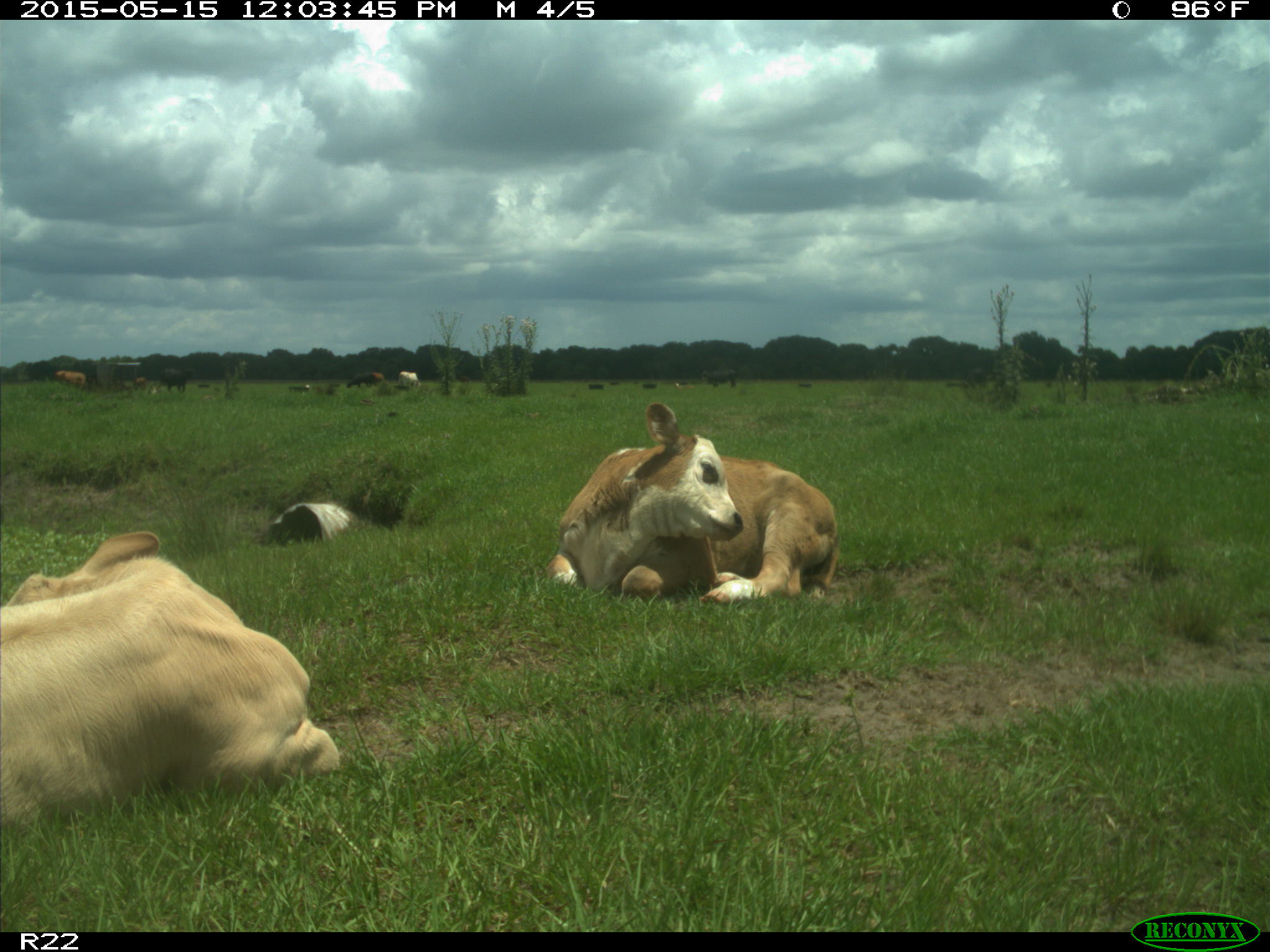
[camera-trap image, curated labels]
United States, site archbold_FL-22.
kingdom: Animalia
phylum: Chordata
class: Mammalia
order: Artiodactyla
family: Bovidae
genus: Bos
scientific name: Bos taurus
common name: domestic cow